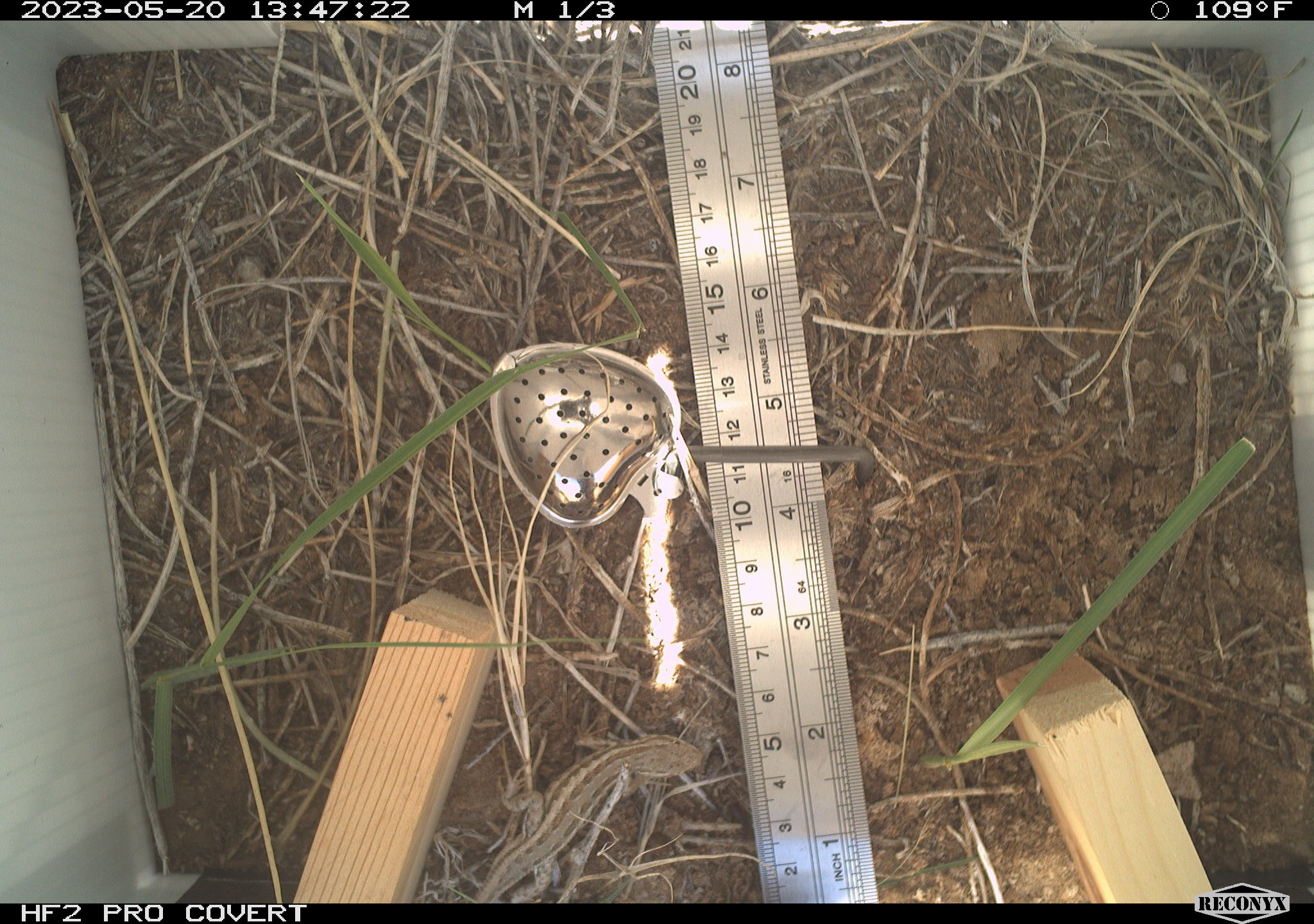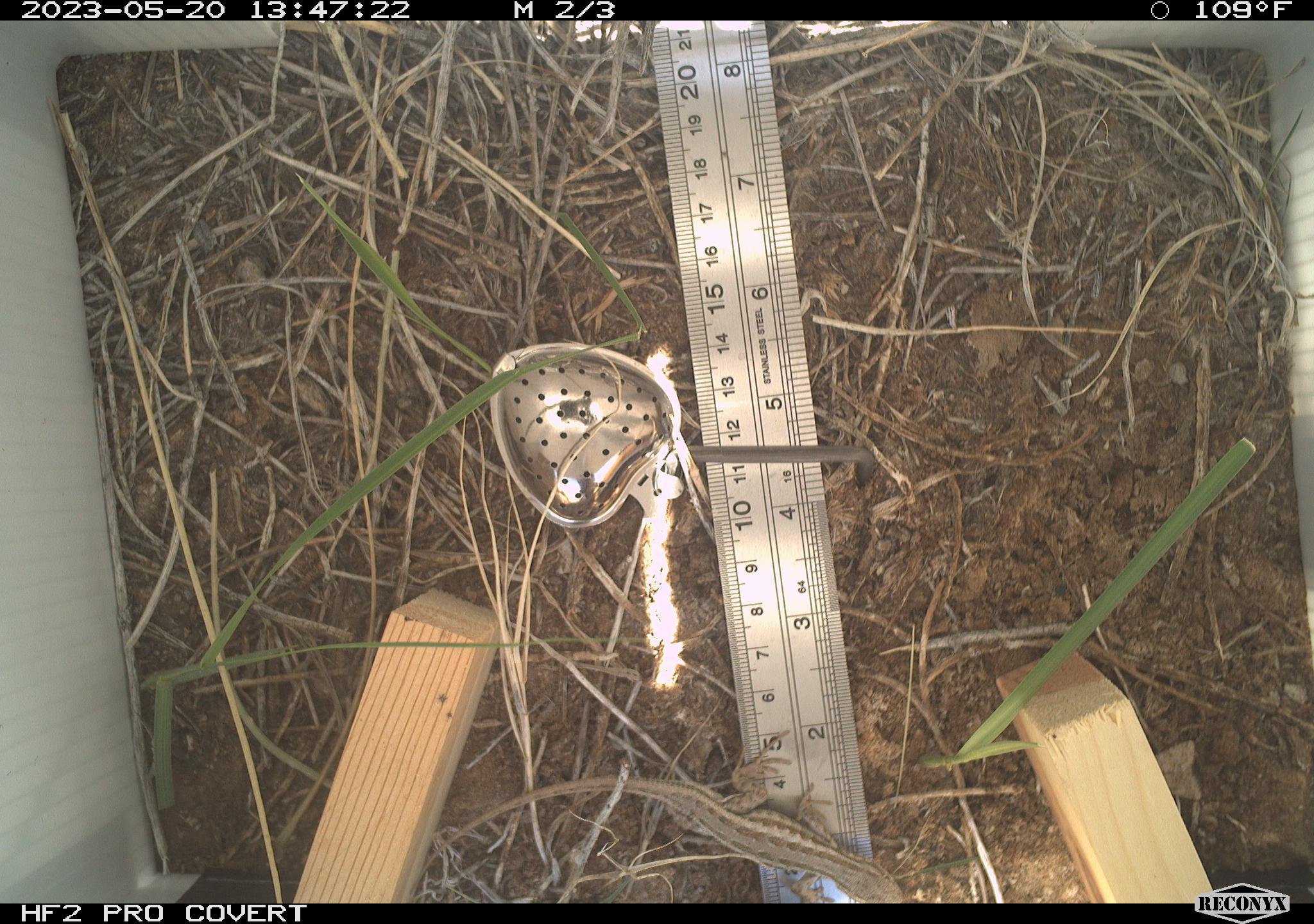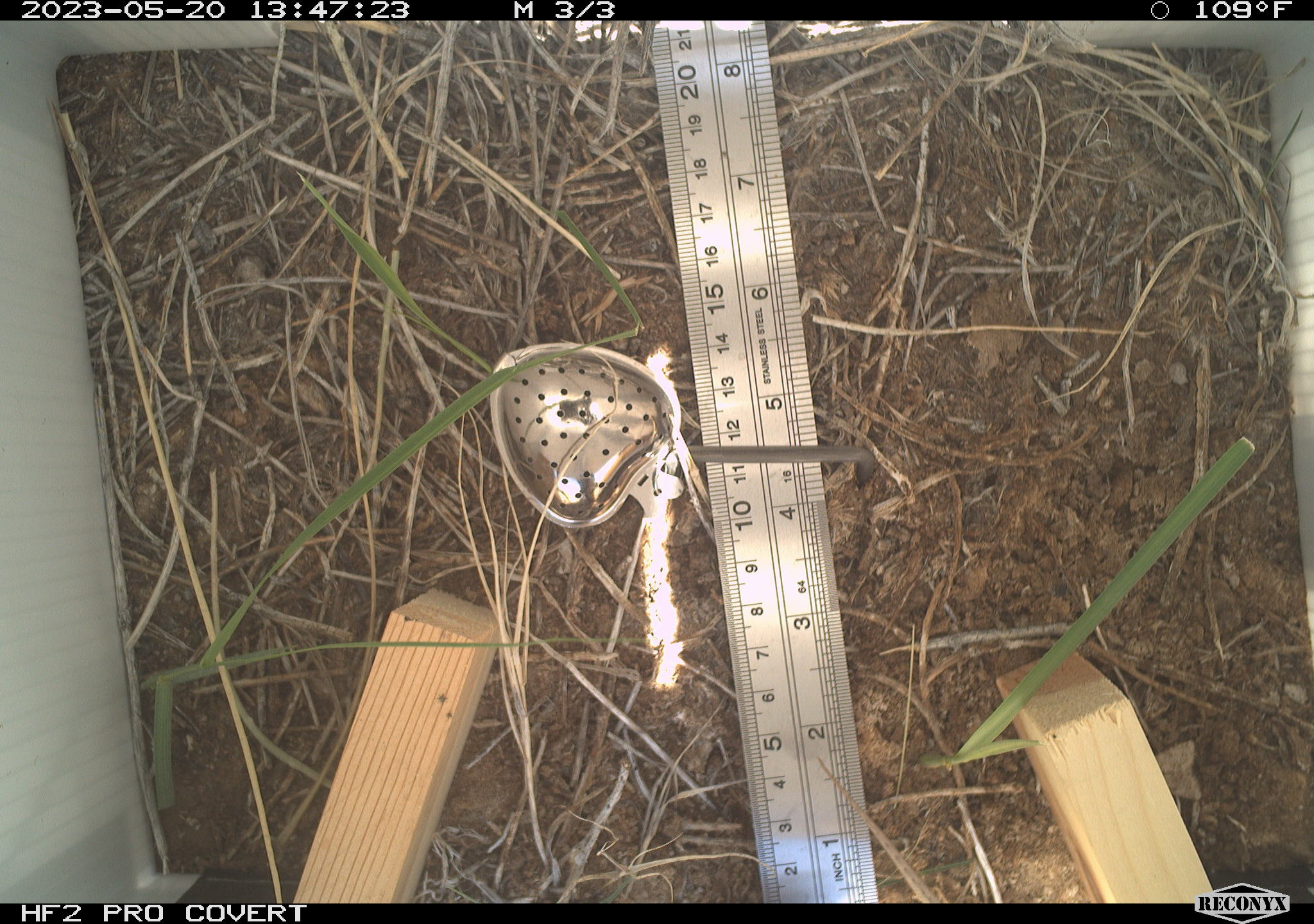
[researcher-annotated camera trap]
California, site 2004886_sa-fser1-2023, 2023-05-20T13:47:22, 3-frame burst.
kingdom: Animalia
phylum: Chordata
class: Reptilia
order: Squamata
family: Phrynosomatidae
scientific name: Phrynosomatidae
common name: phrynosomatid lizards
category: phrynosomatidae family